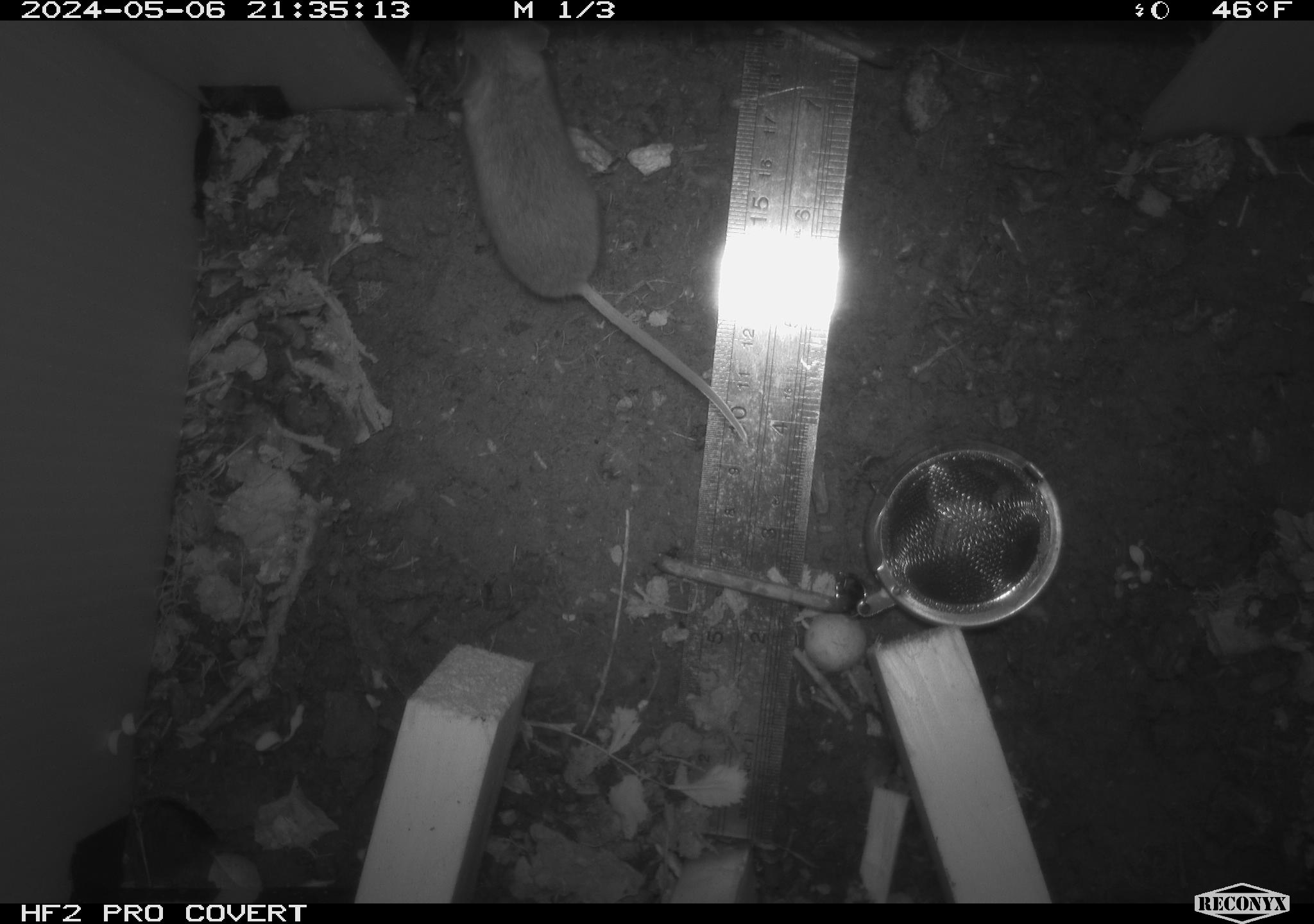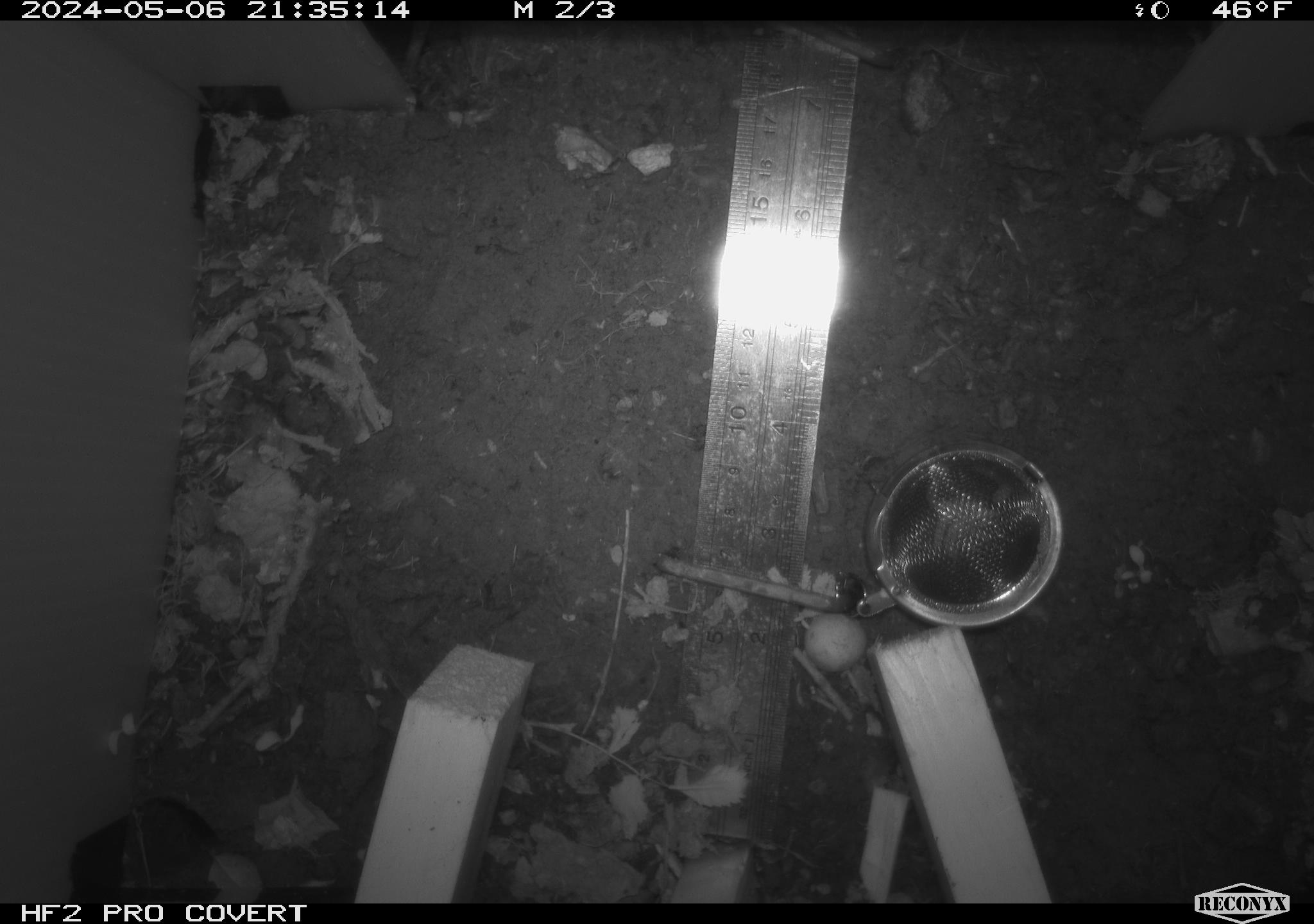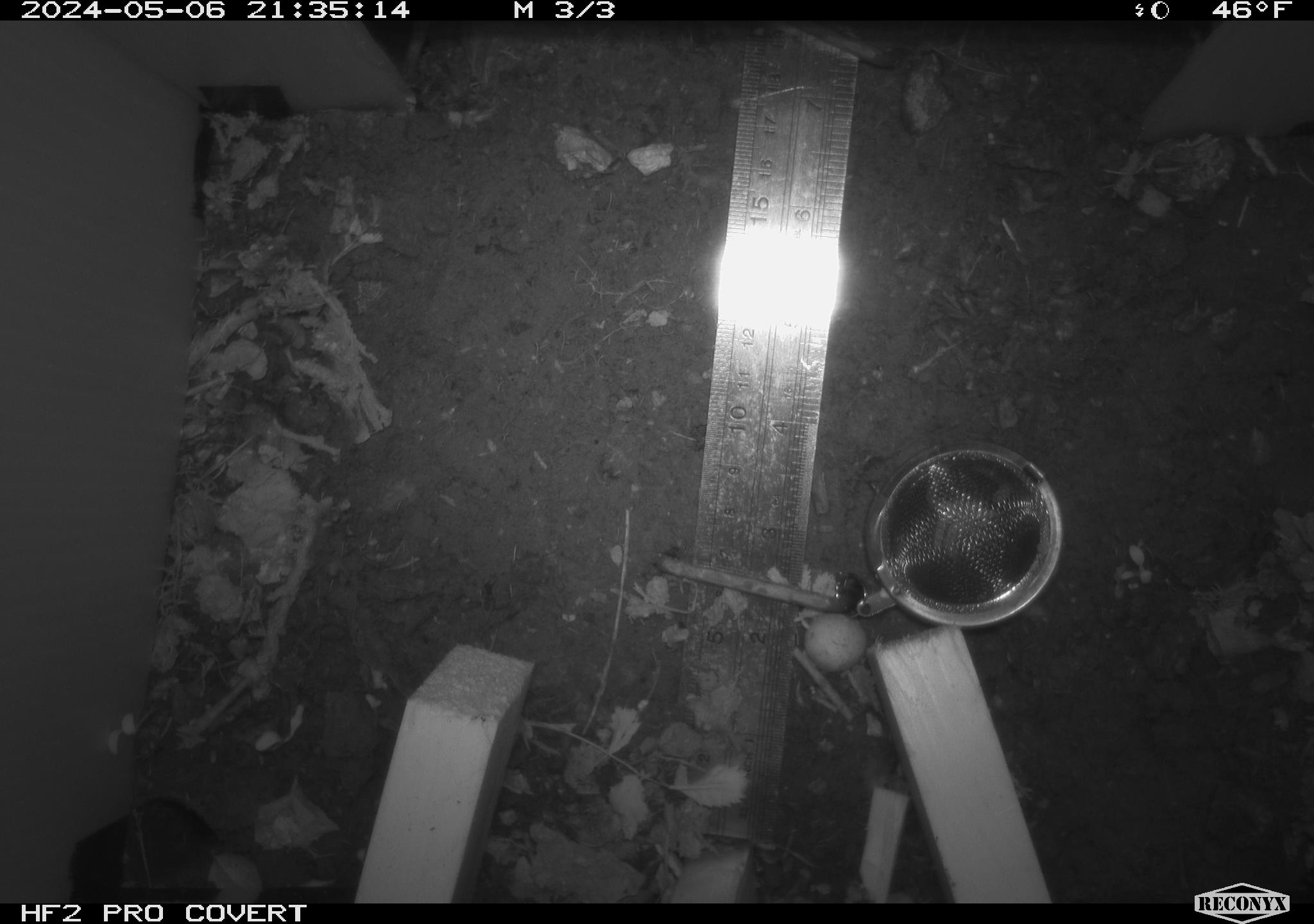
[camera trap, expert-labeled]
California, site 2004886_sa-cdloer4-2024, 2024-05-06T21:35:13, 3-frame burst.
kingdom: Animalia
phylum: Chordata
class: Mammalia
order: Rodentia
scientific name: Rodentia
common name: mouse species